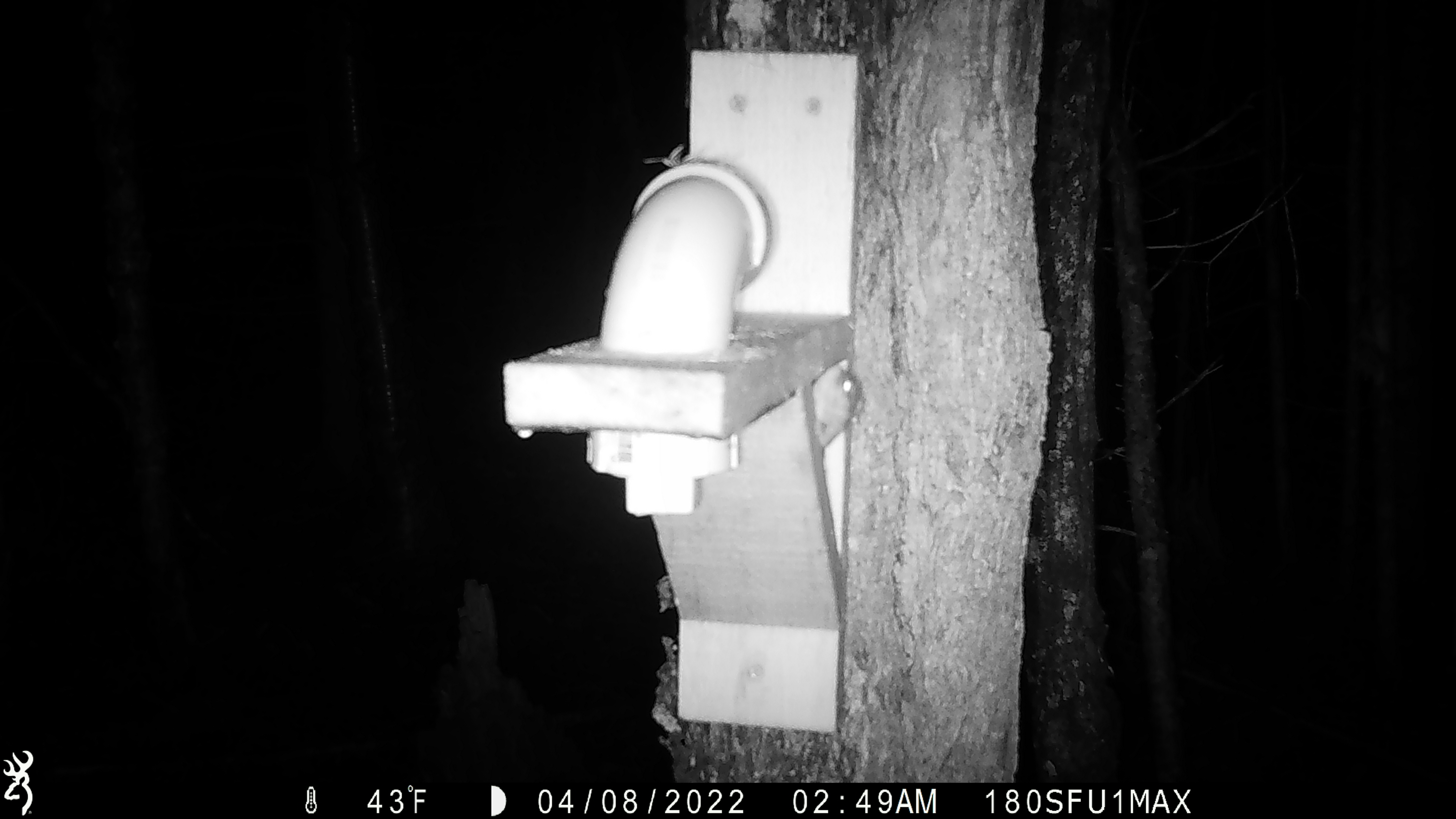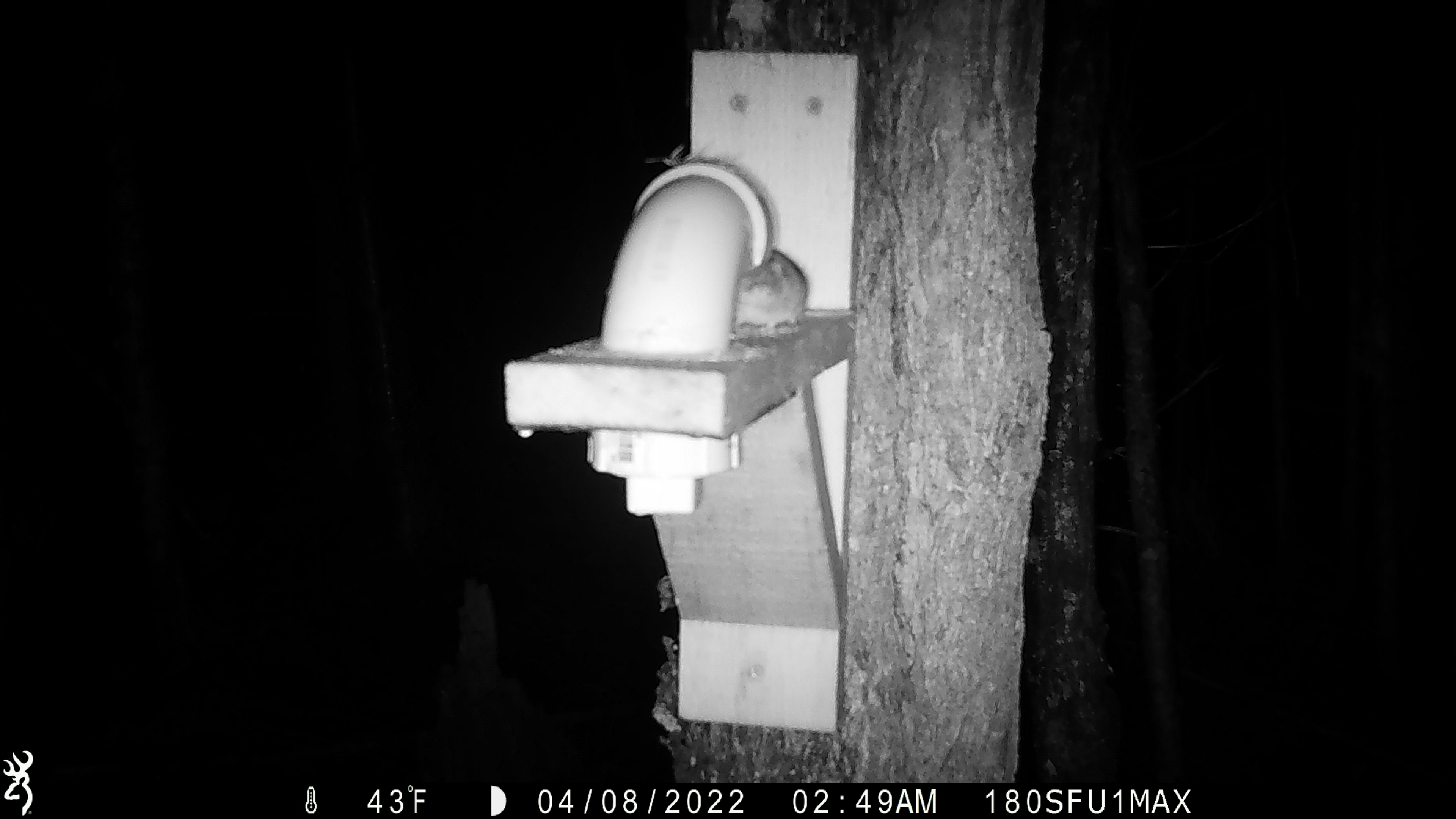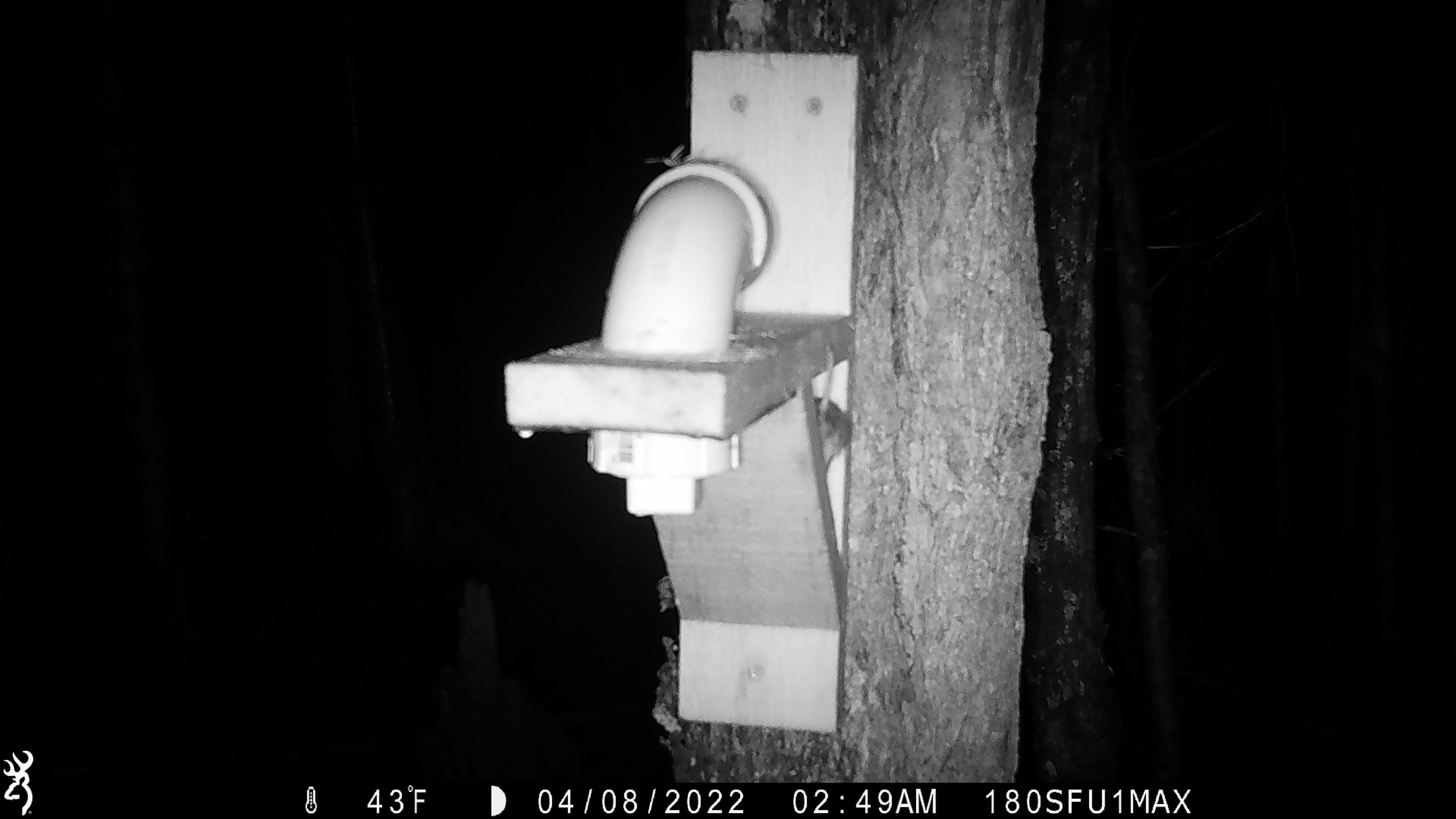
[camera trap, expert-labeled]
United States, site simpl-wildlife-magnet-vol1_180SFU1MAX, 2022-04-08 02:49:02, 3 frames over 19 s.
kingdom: Animalia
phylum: Chordata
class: Mammalia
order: Rodentia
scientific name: Rodentia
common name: mouse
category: mouse sp.